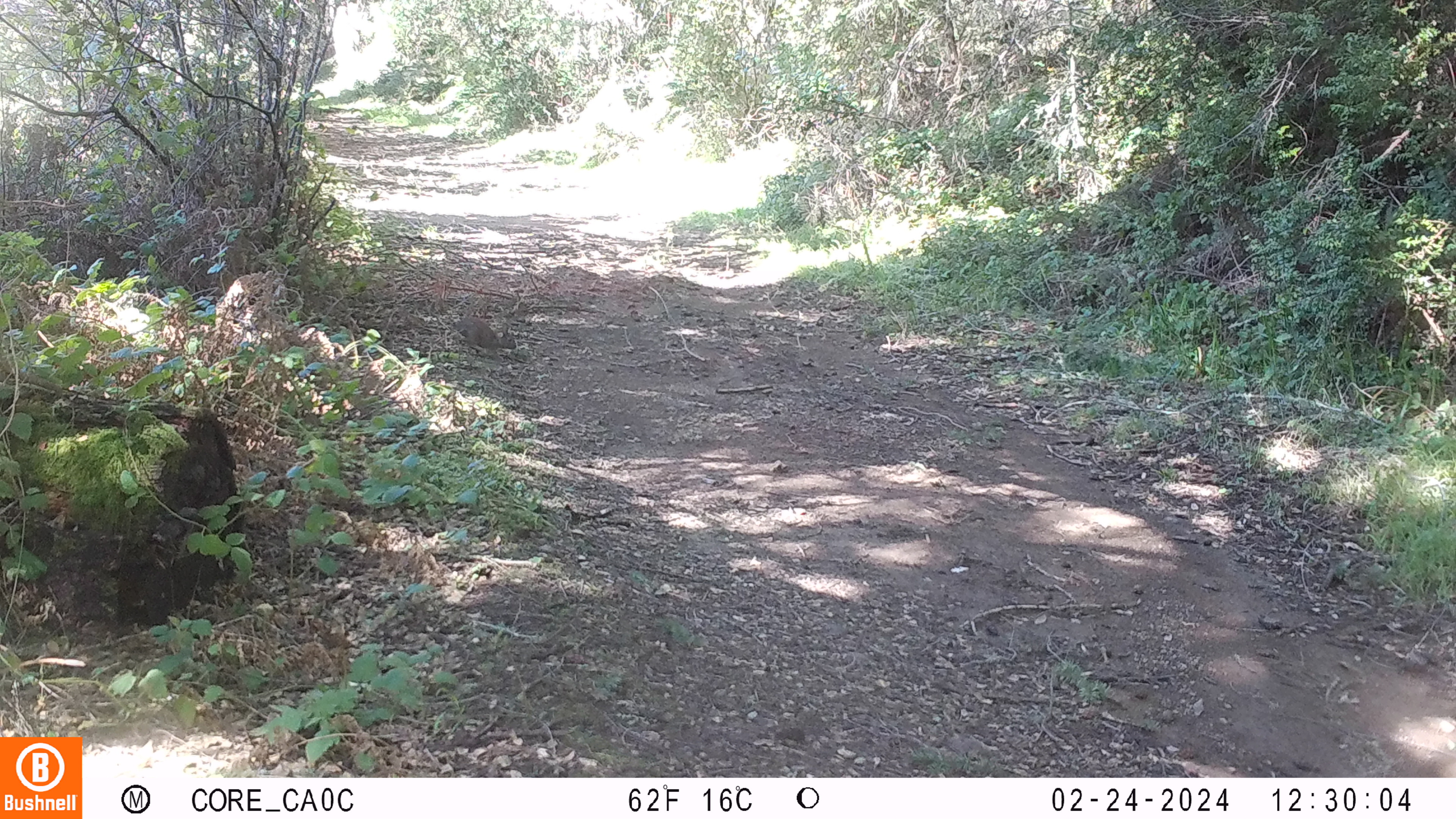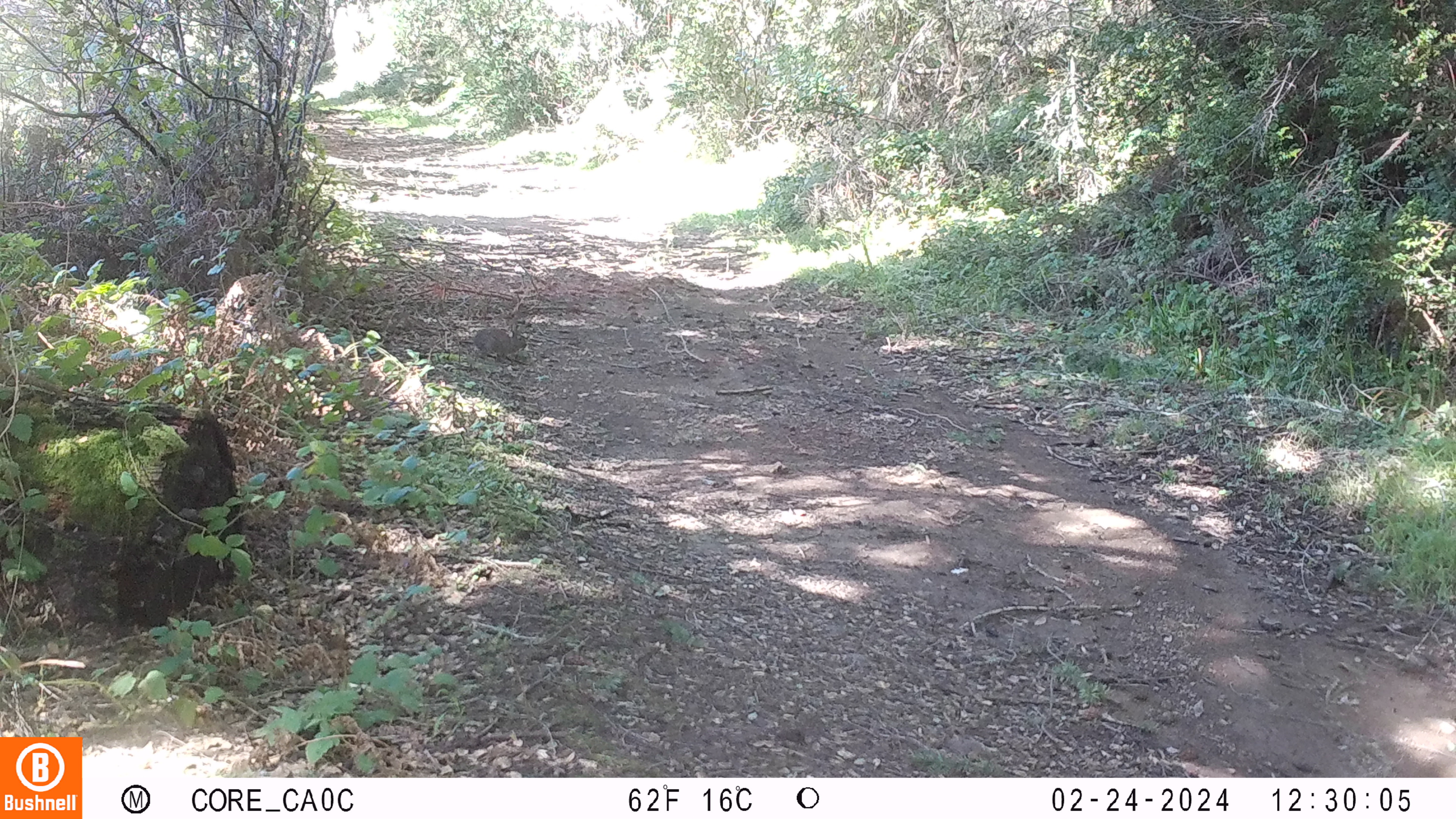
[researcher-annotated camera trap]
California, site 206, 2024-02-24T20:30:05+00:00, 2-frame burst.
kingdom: Animalia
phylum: Chordata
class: Mammalia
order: Rodentia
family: Sciuridae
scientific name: Sciuridae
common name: squirrel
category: unknown squirrel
Unknown squirrel (squirrel) (Sciuridae).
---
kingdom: Animalia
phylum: Chordata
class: Mammalia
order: Lagomorpha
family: Leporidae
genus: Sylvilagus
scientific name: Sylvilagus bachmani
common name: brush rabbit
Brush rabbit (Sylvilagus bachmani).